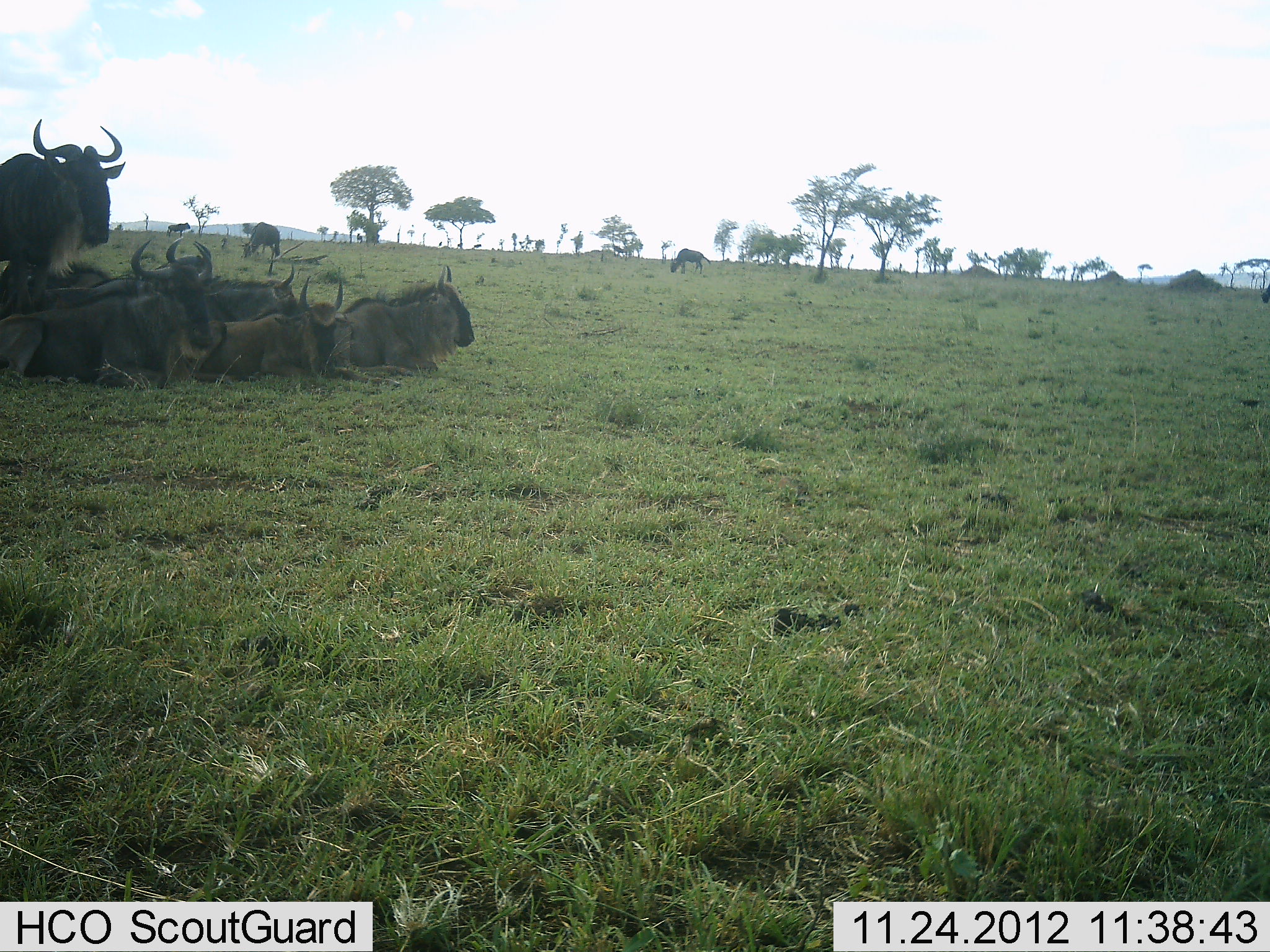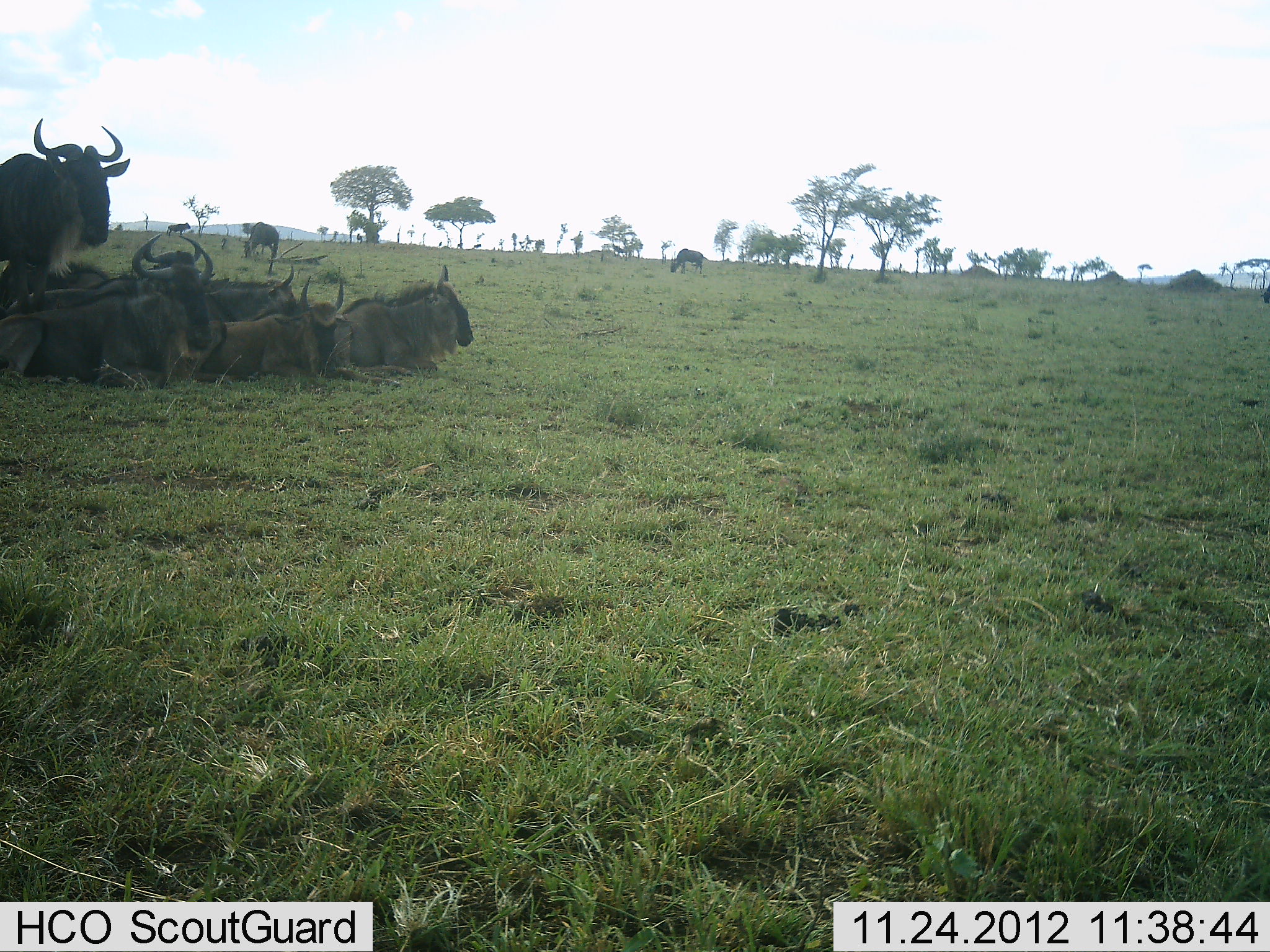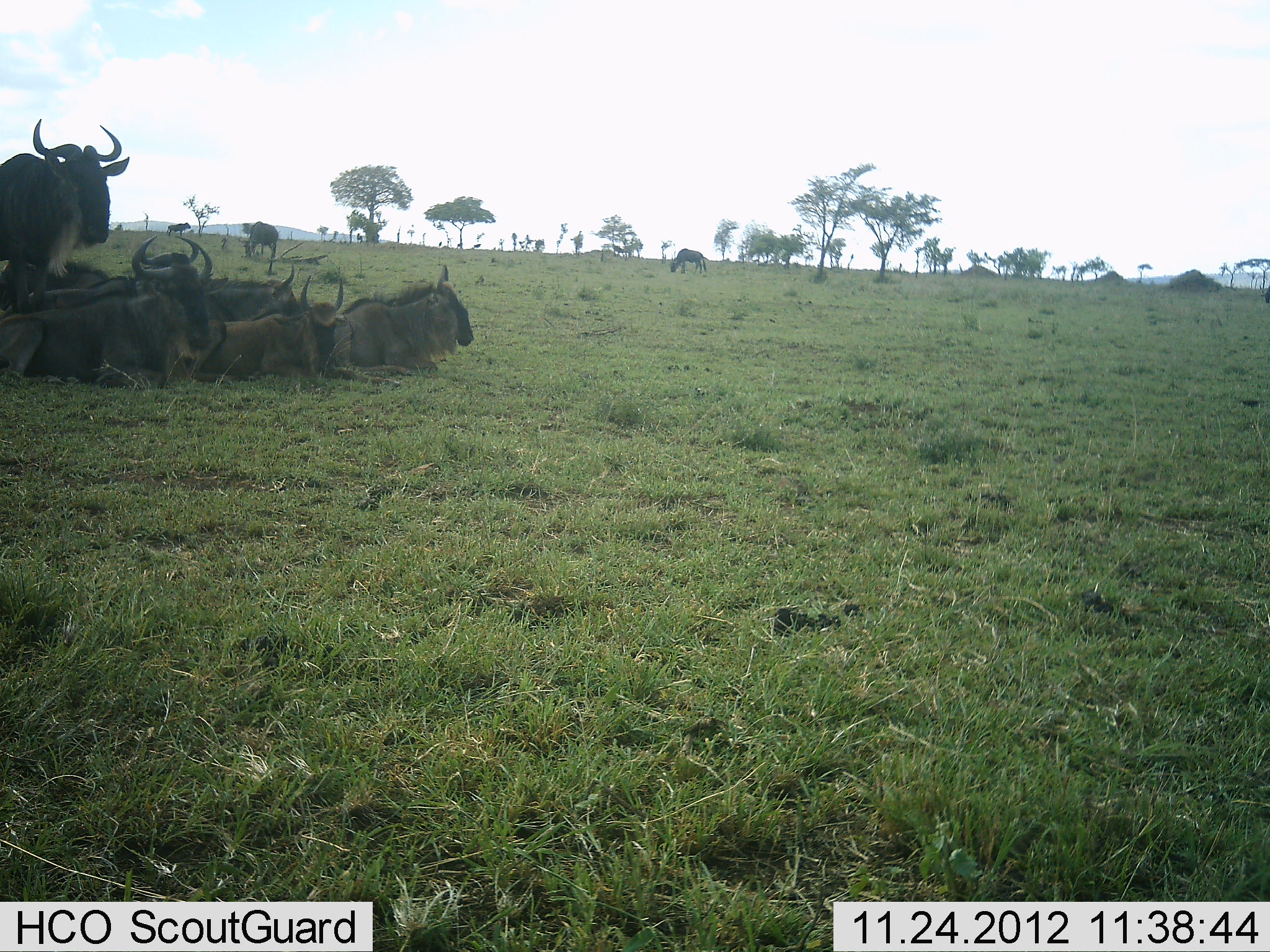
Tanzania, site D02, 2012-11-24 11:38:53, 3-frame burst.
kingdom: Animalia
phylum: Chordata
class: Mammalia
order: Artiodactyla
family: Bovidae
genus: Connochaetes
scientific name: Connochaetes taurinus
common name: blue wildebeest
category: wildebeest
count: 10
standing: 50%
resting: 95%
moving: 5%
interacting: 10%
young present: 5%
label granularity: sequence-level